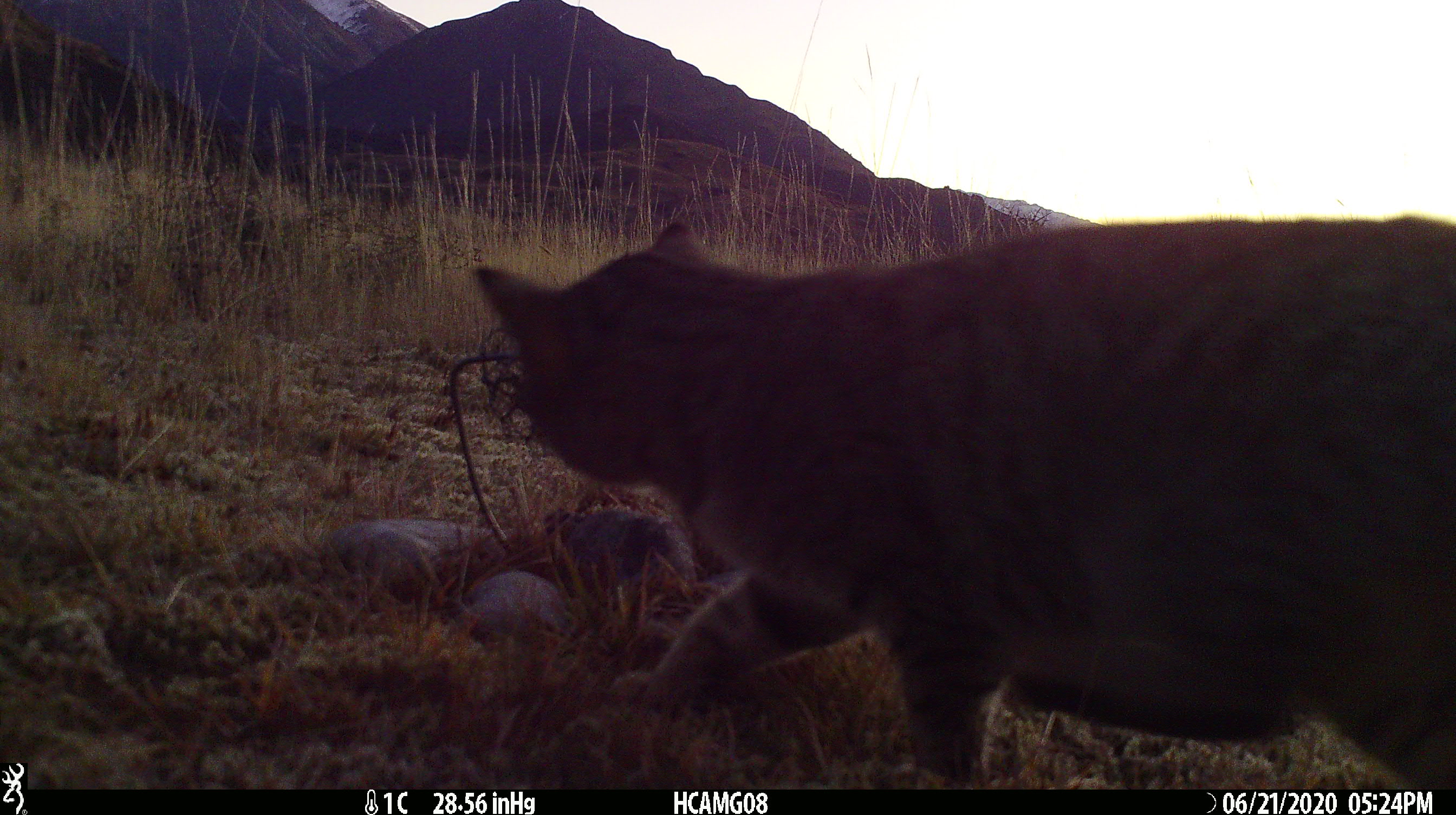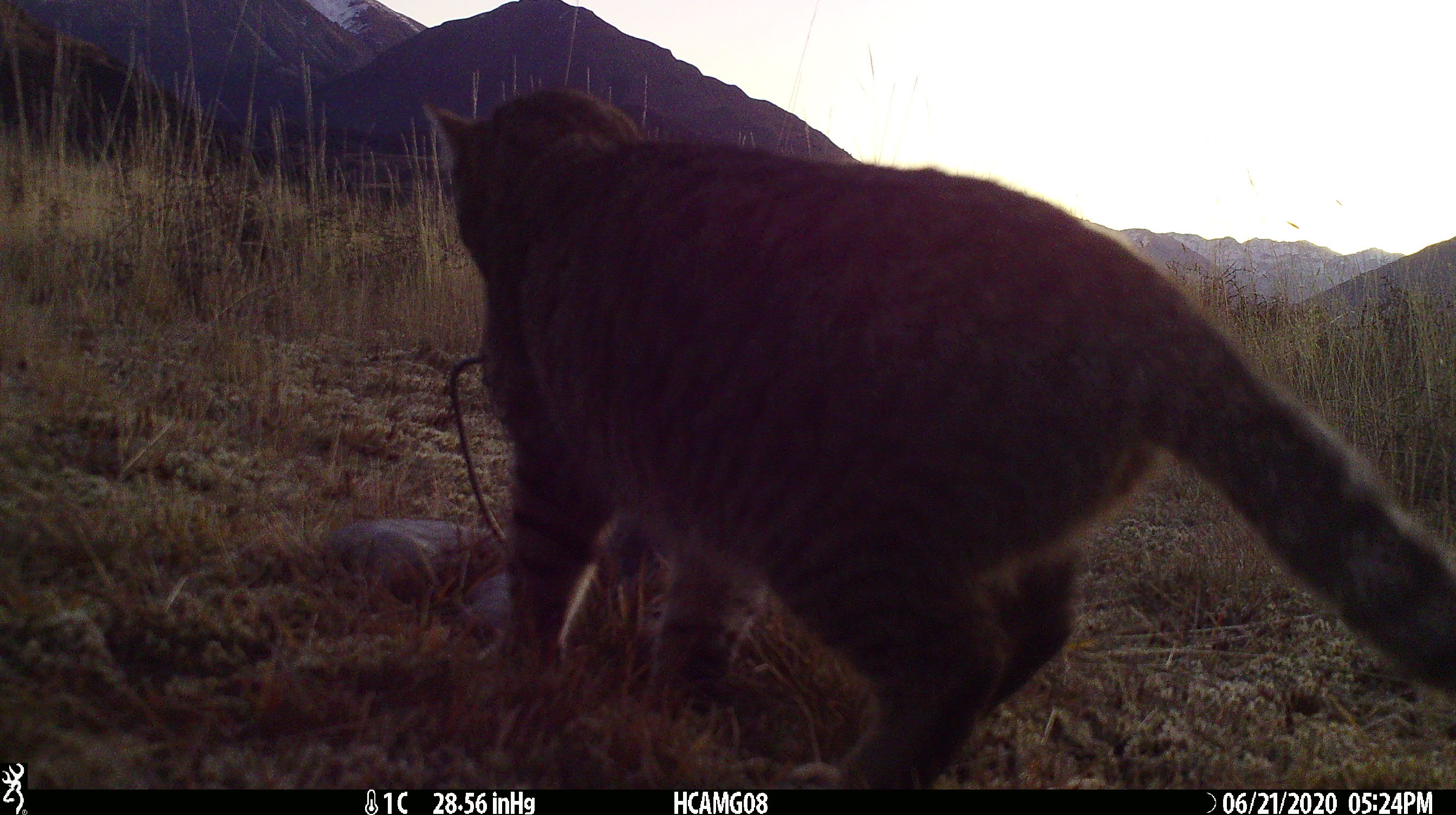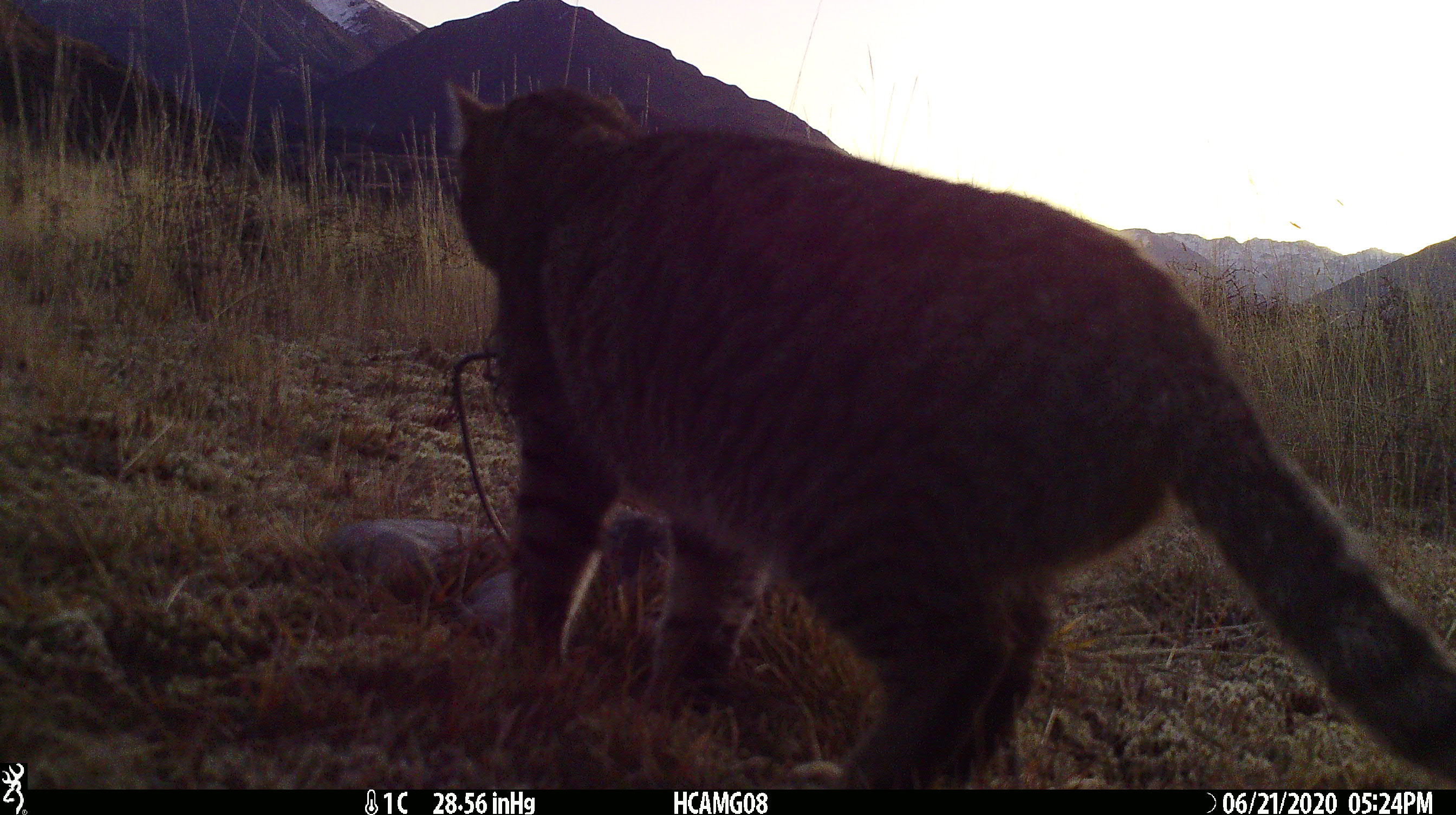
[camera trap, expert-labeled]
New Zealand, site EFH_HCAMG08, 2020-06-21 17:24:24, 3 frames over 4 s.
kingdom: Animalia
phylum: Chordata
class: Mammalia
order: Carnivora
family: Felidae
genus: Felis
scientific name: Felis catus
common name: domestic cat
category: cat